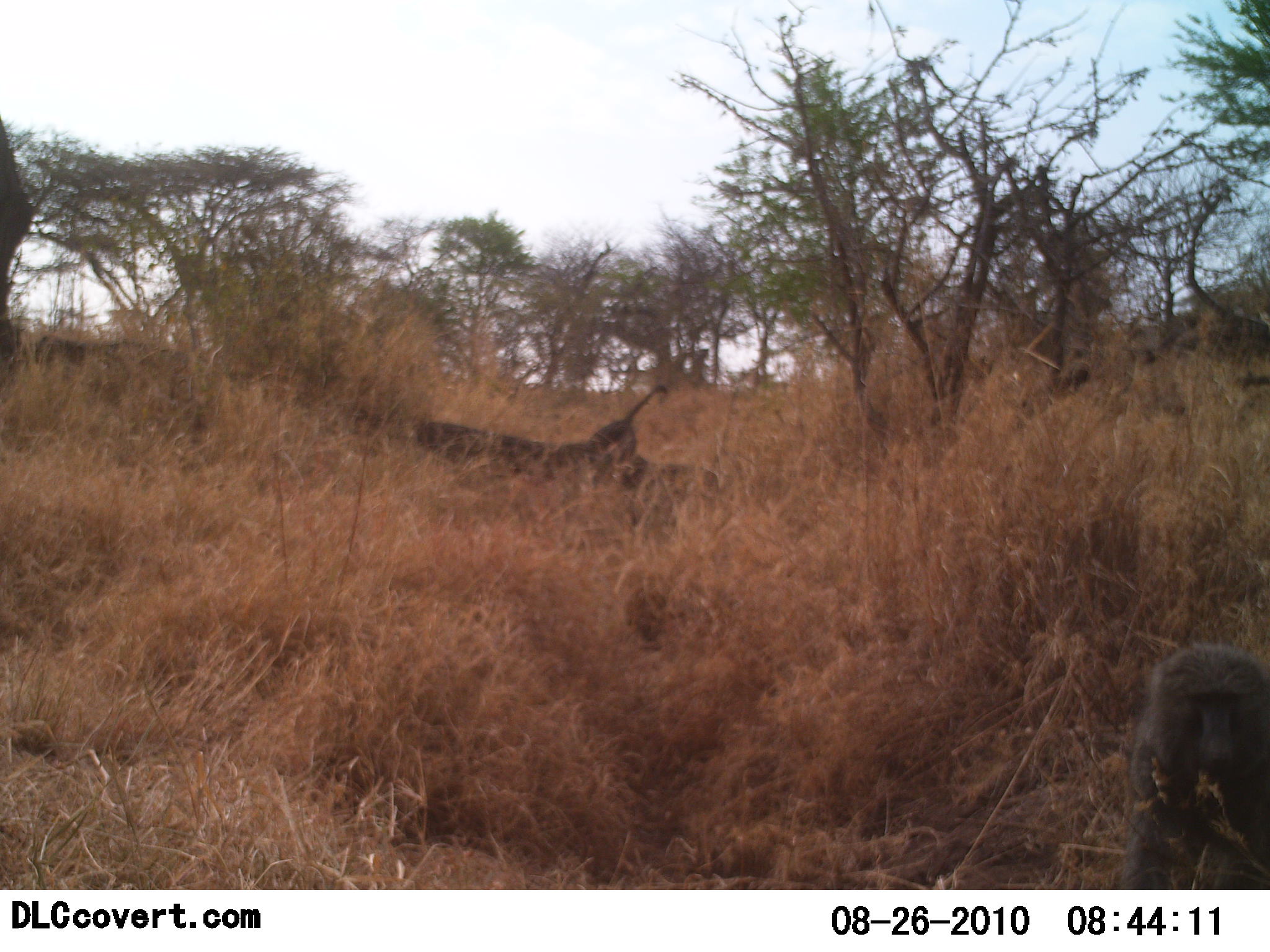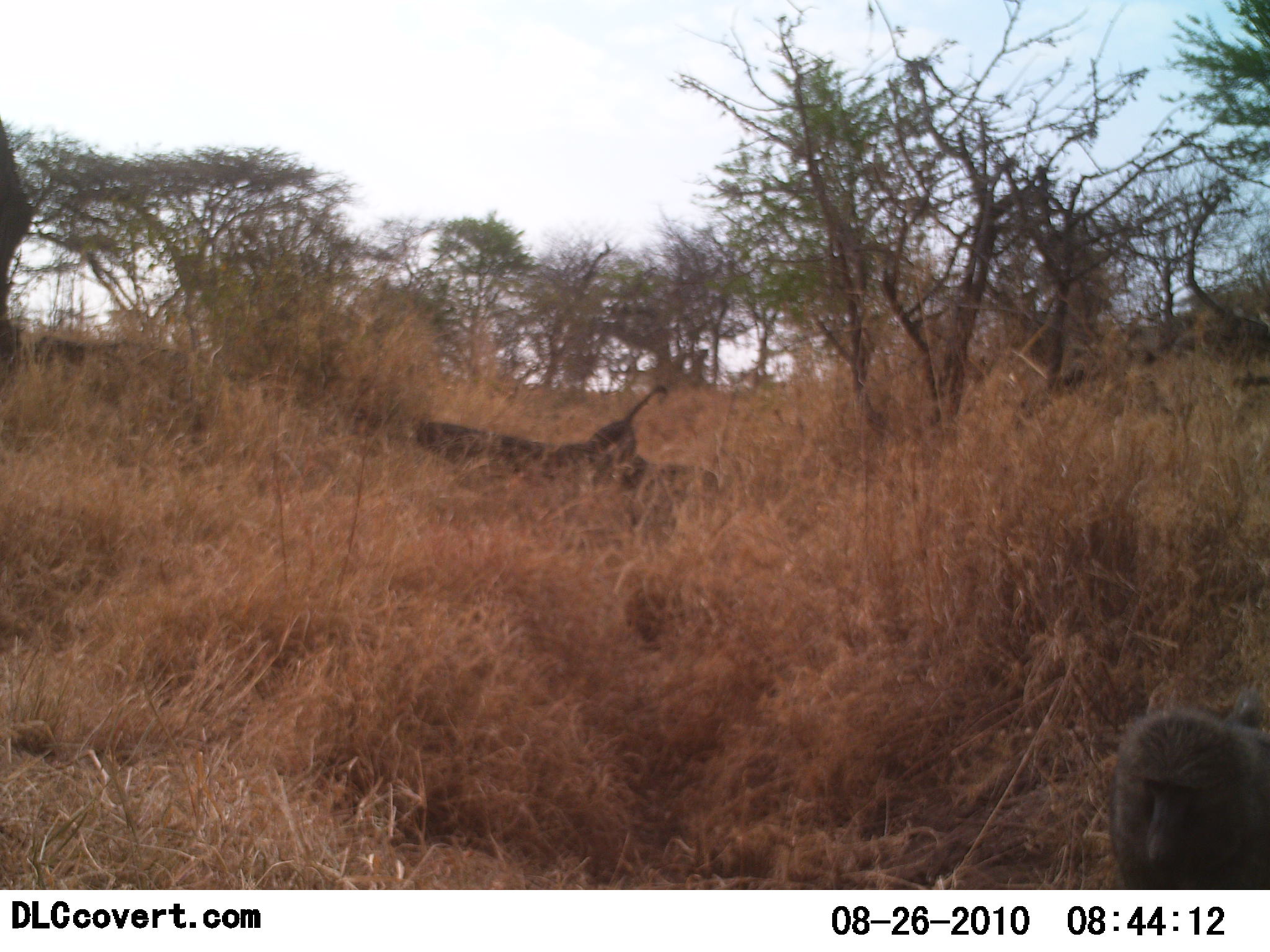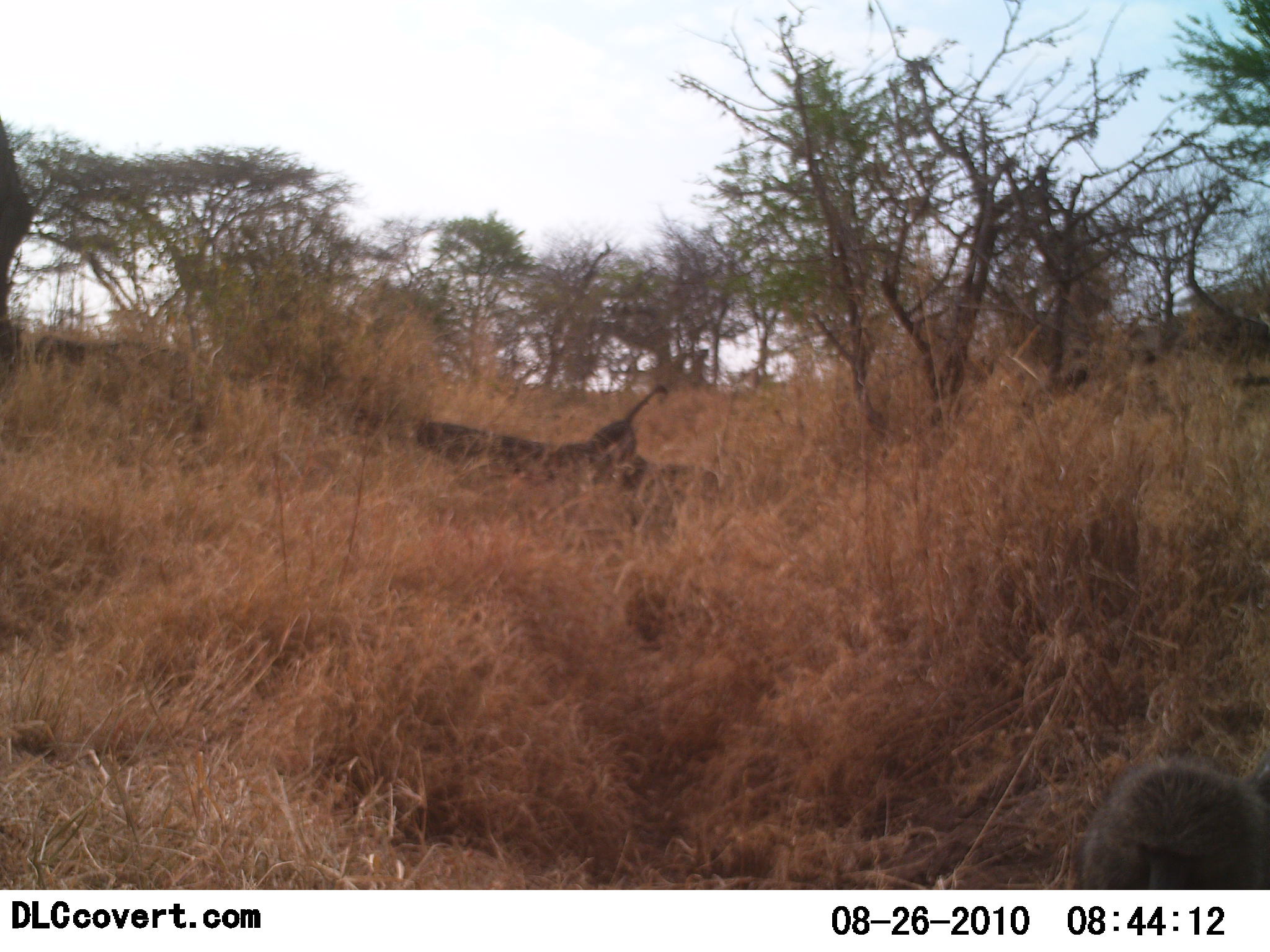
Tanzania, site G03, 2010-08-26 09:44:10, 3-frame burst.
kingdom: Animalia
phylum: Chordata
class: Mammalia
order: Primates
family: Cercopithecidae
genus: Papio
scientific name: Papio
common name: baboon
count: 1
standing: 31%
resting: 6%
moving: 50%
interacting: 0%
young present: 0%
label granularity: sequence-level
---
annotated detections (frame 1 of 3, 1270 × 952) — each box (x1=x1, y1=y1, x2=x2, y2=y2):
animal: (x1=1116, y1=640, x2=1270, y2=891)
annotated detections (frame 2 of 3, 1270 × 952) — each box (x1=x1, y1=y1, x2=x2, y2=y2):
animal: (x1=1104, y1=686, x2=1270, y2=890)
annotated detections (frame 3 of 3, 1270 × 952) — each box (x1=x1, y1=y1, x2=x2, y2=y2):
animal: (x1=1069, y1=754, x2=1270, y2=888)